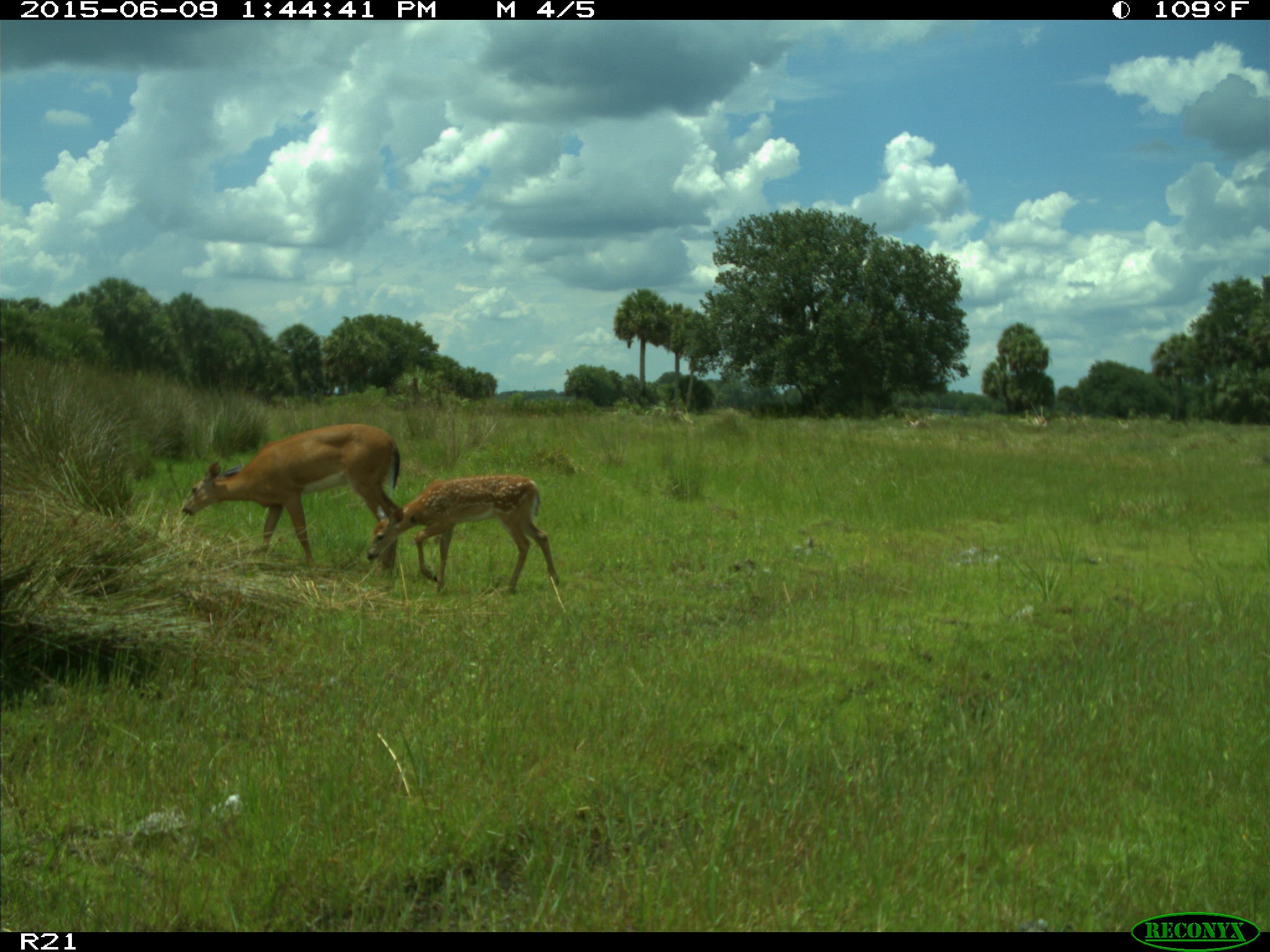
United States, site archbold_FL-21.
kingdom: Animalia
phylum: Chordata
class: Mammalia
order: Artiodactyla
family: Bovidae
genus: Bos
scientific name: Bos taurus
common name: domestic cow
Bos taurus (domestic cow).